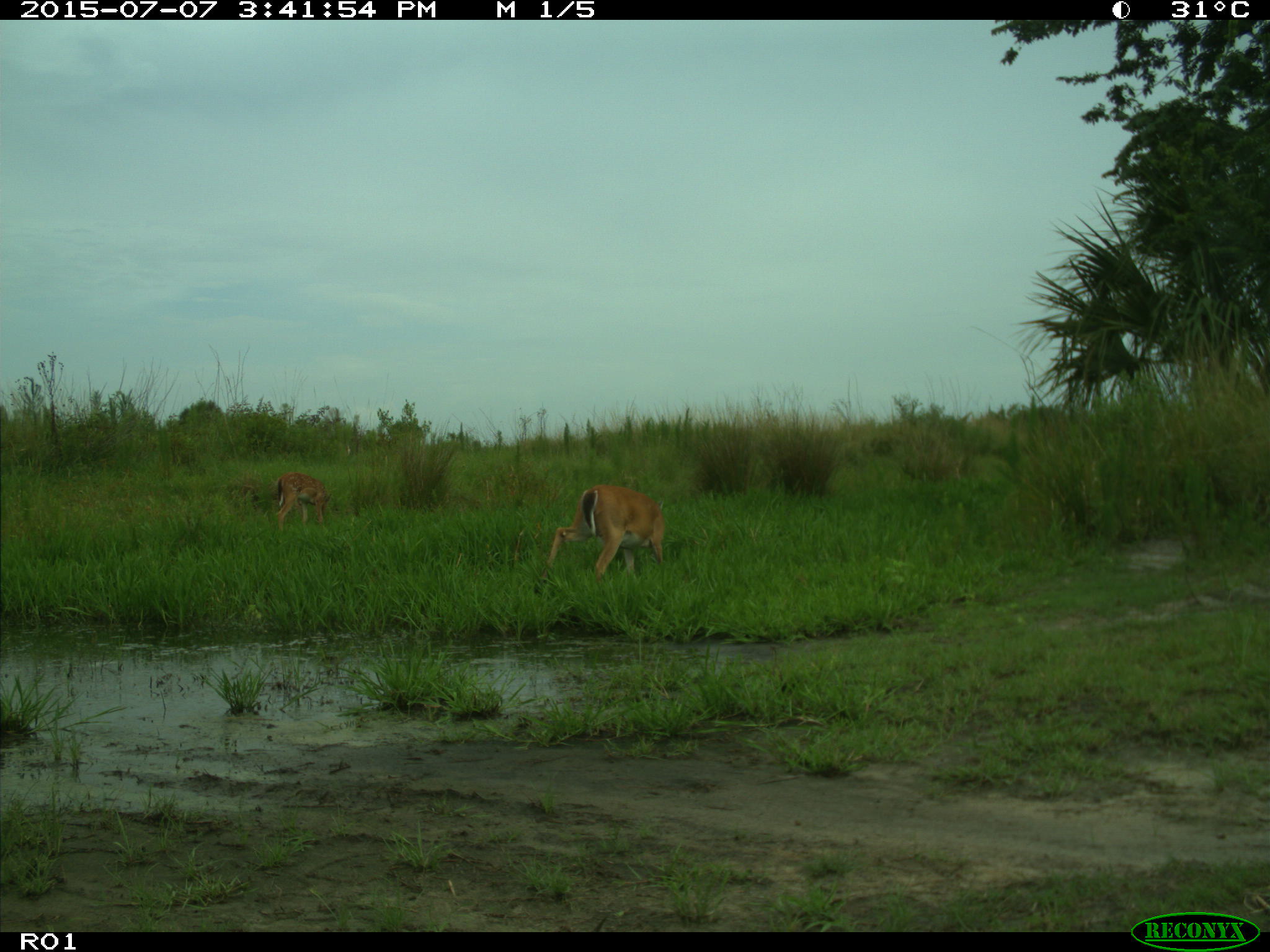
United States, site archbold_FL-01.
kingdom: Animalia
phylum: Chordata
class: Mammalia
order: Artiodactyla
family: Cervidae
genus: Odocoileus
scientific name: Odocoileus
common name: deer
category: unidentified deer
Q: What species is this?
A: Unidentified deer (deer) (Odocoileus).